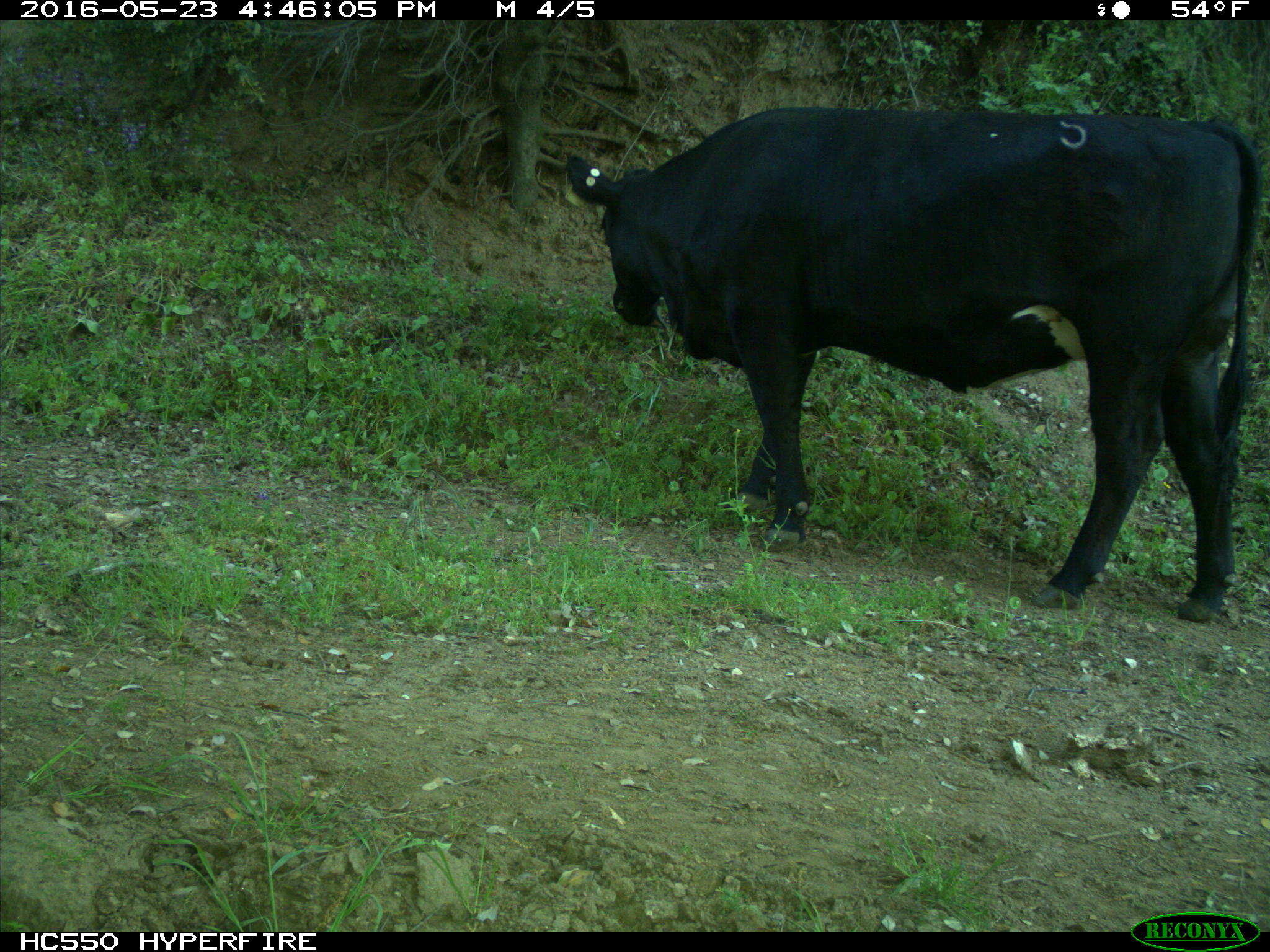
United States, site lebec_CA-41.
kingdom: Animalia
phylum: Chordata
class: Mammalia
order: Artiodactyla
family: Bovidae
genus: Bos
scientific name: Bos taurus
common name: domestic cow